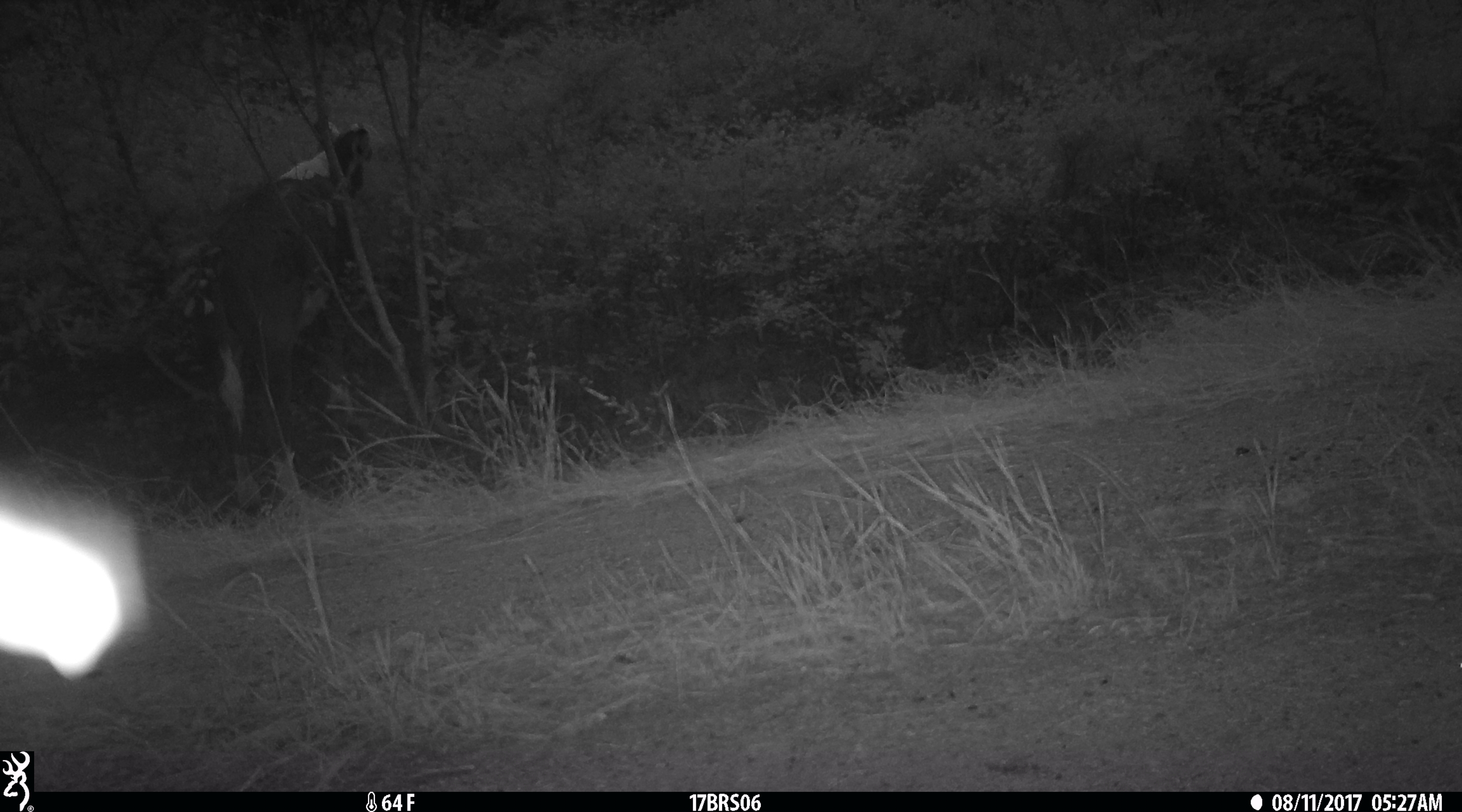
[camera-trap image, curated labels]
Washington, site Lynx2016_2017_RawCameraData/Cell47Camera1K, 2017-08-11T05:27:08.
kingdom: Animalia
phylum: Chordata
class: Mammalia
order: Artiodactyla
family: Bovidae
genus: Bos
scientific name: Bos taurus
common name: domestic cattle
Domestic cattle (Bos taurus). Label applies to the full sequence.